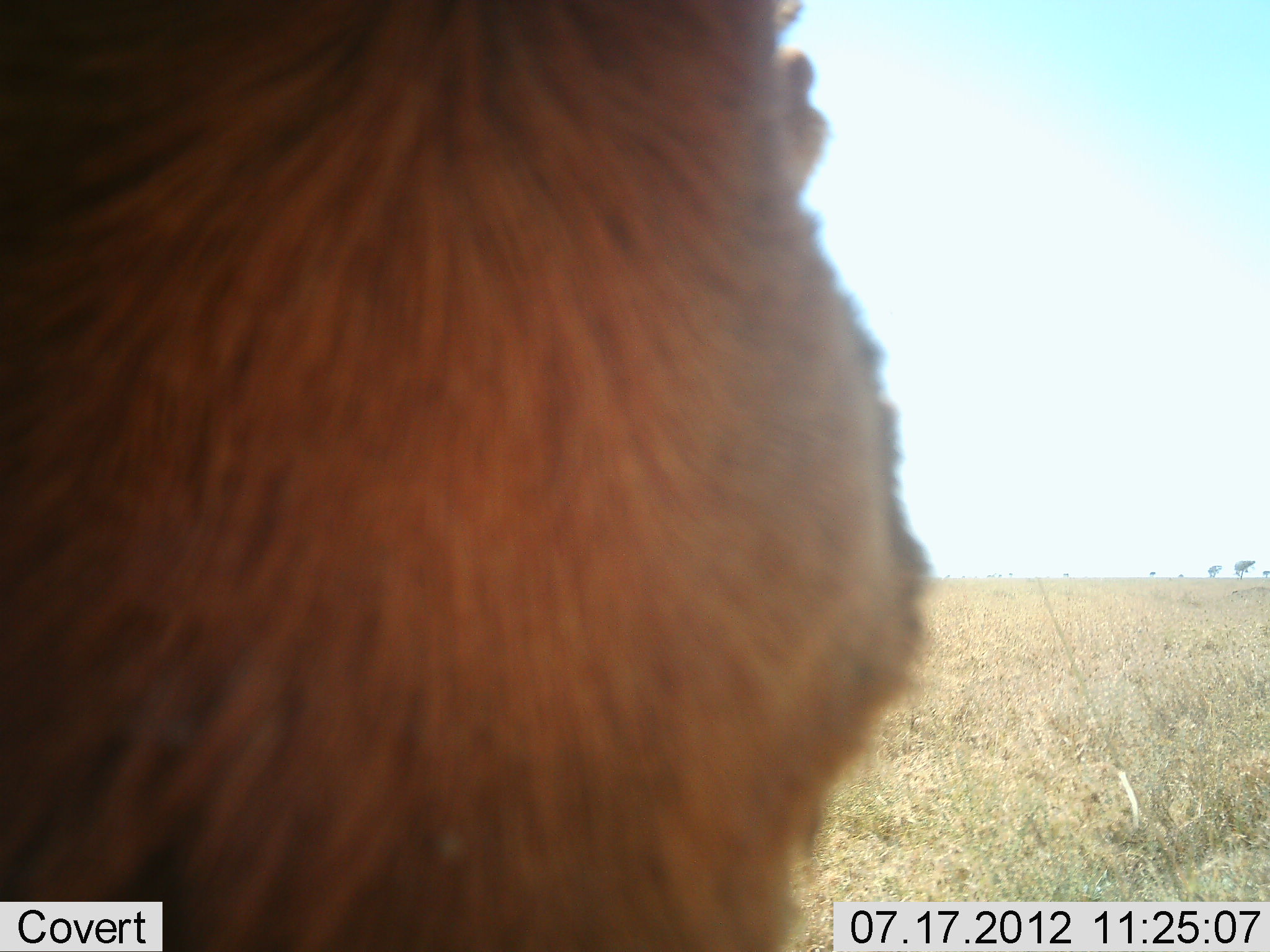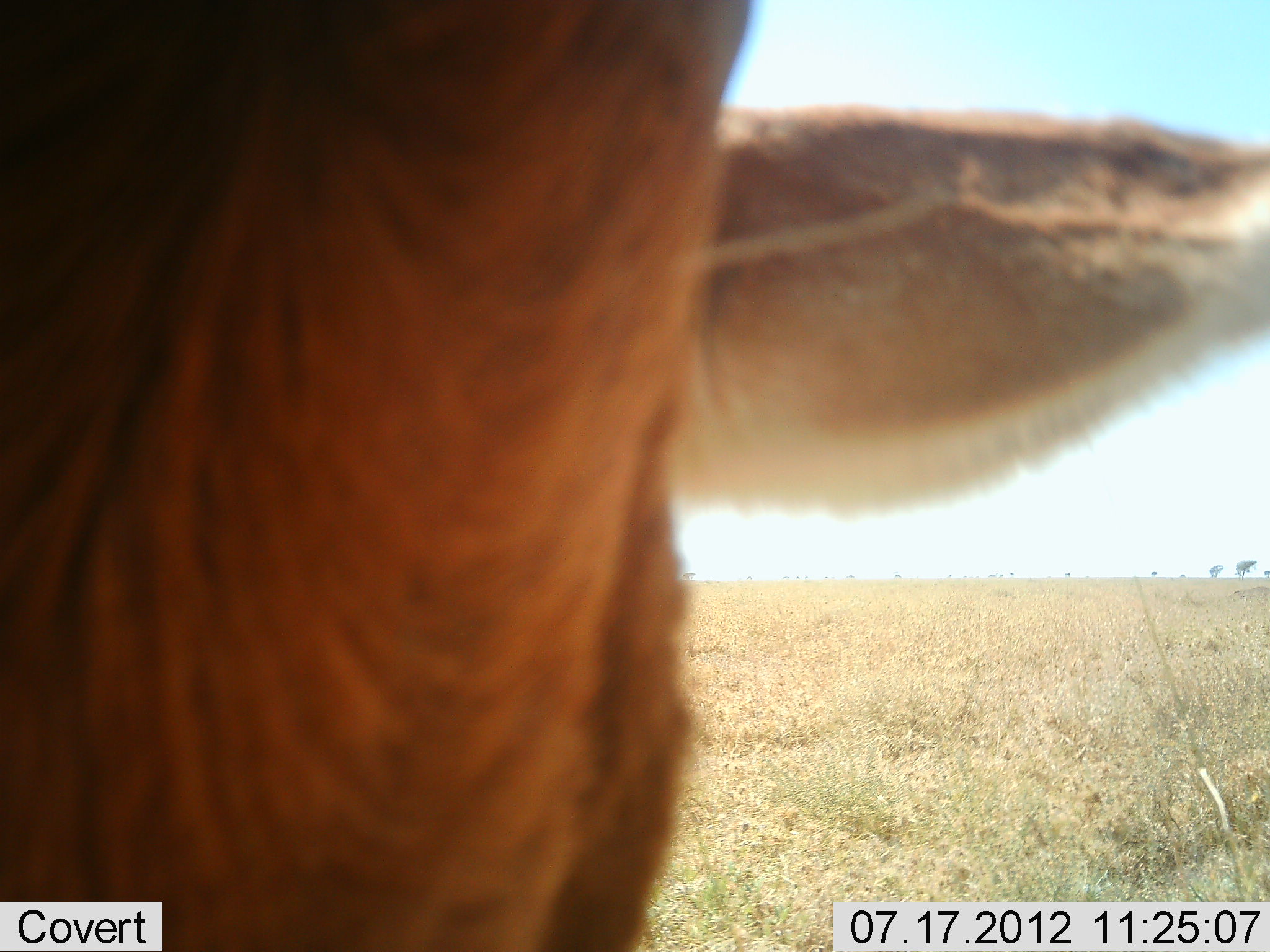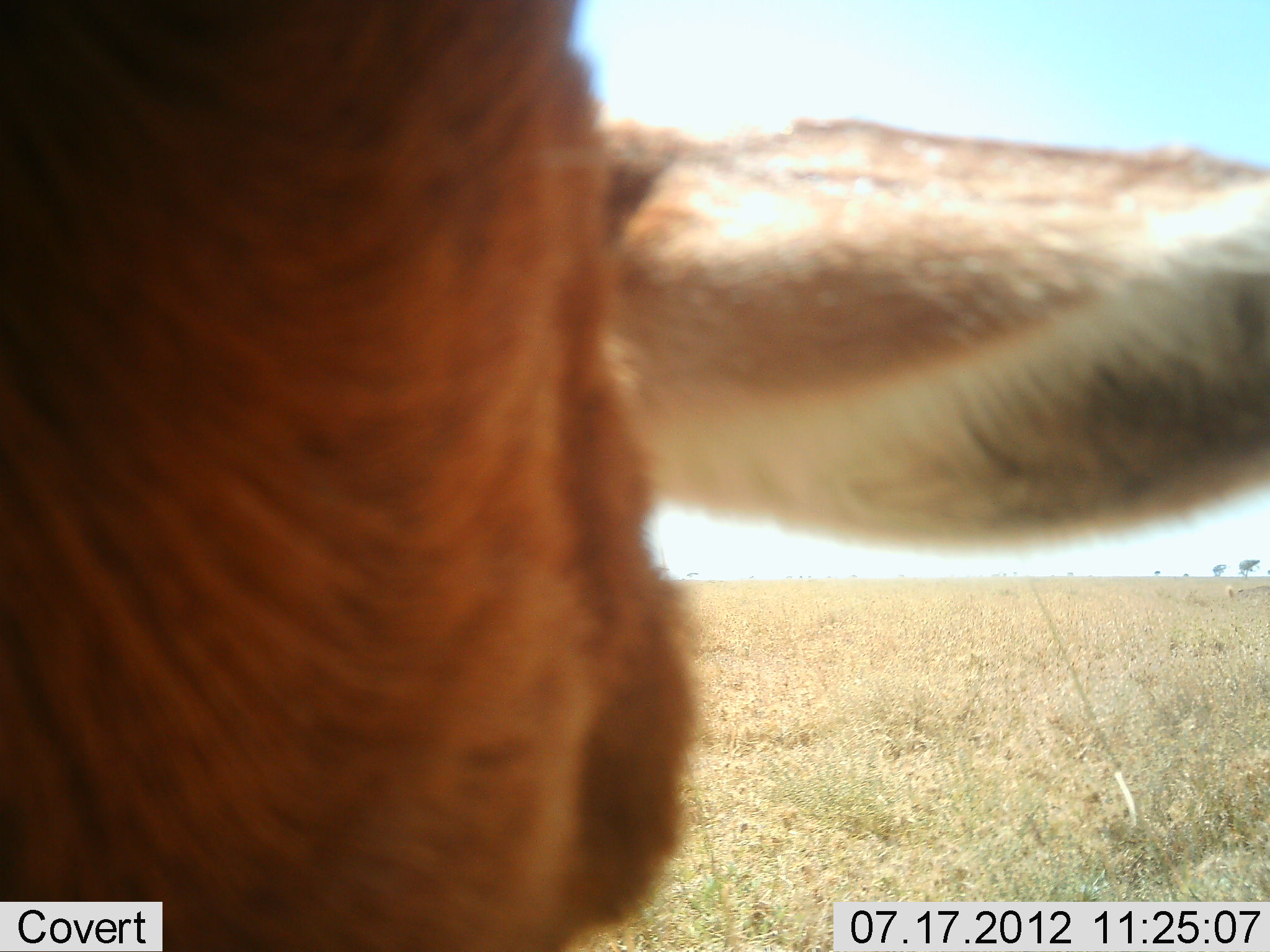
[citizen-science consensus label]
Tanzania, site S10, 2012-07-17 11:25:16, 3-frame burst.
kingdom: Animalia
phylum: Chordata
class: Mammalia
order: Artiodactyla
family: Bovidae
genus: Alcelaphus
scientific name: Alcelaphus buselaphus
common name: hartebeest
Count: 1.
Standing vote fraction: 86%.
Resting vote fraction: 0%.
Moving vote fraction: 14%.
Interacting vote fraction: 0%.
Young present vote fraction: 0%.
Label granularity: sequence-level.